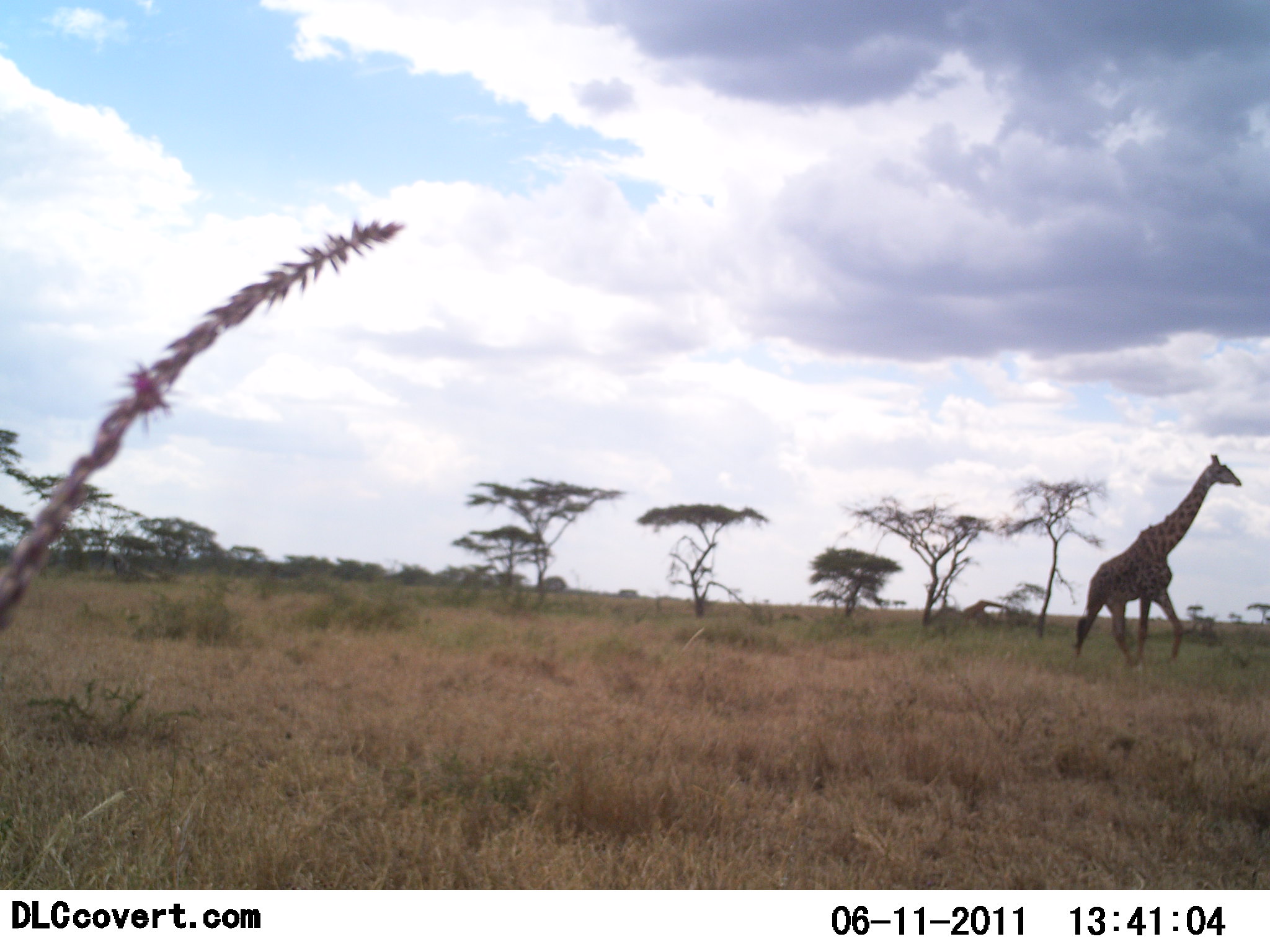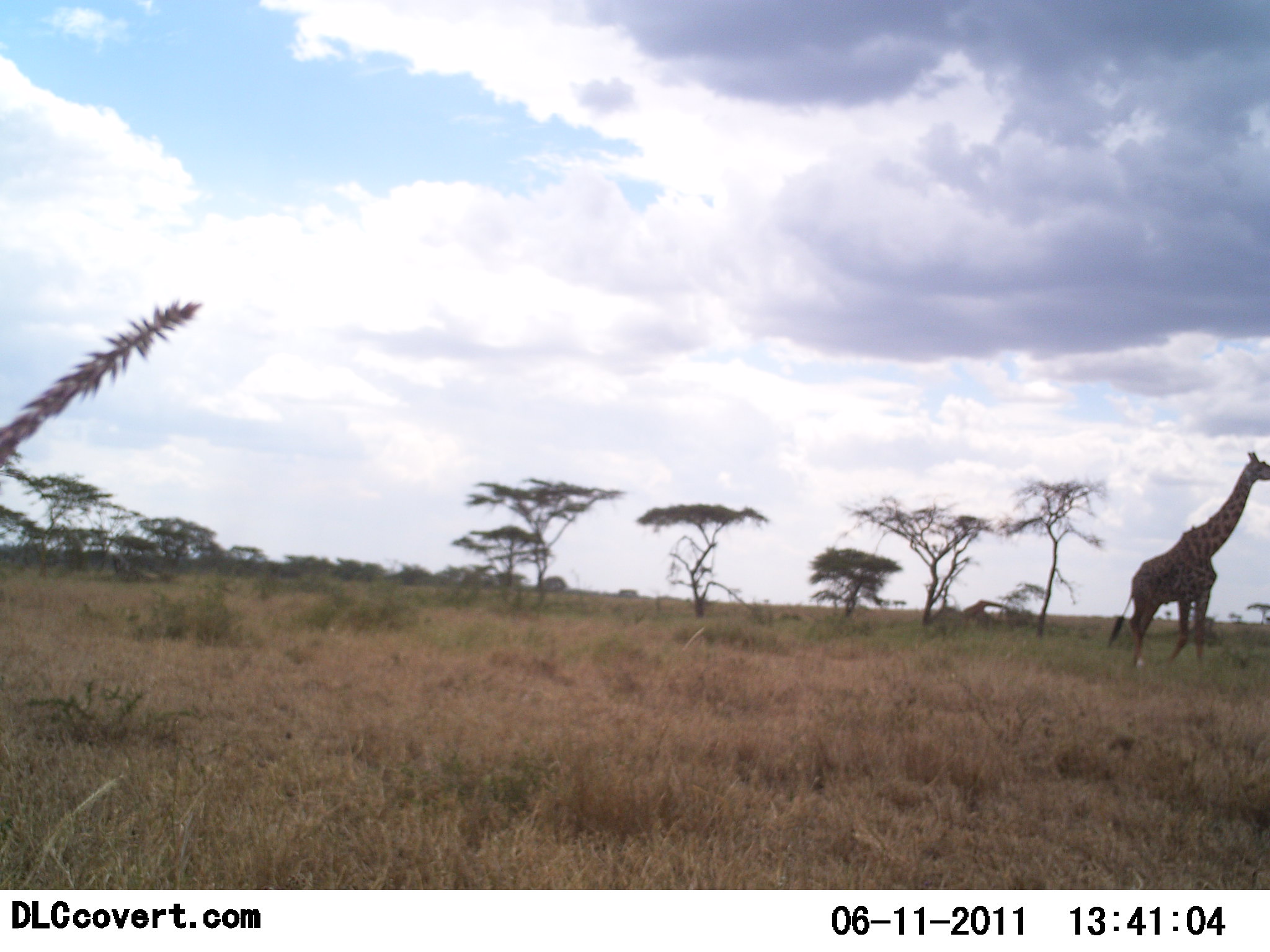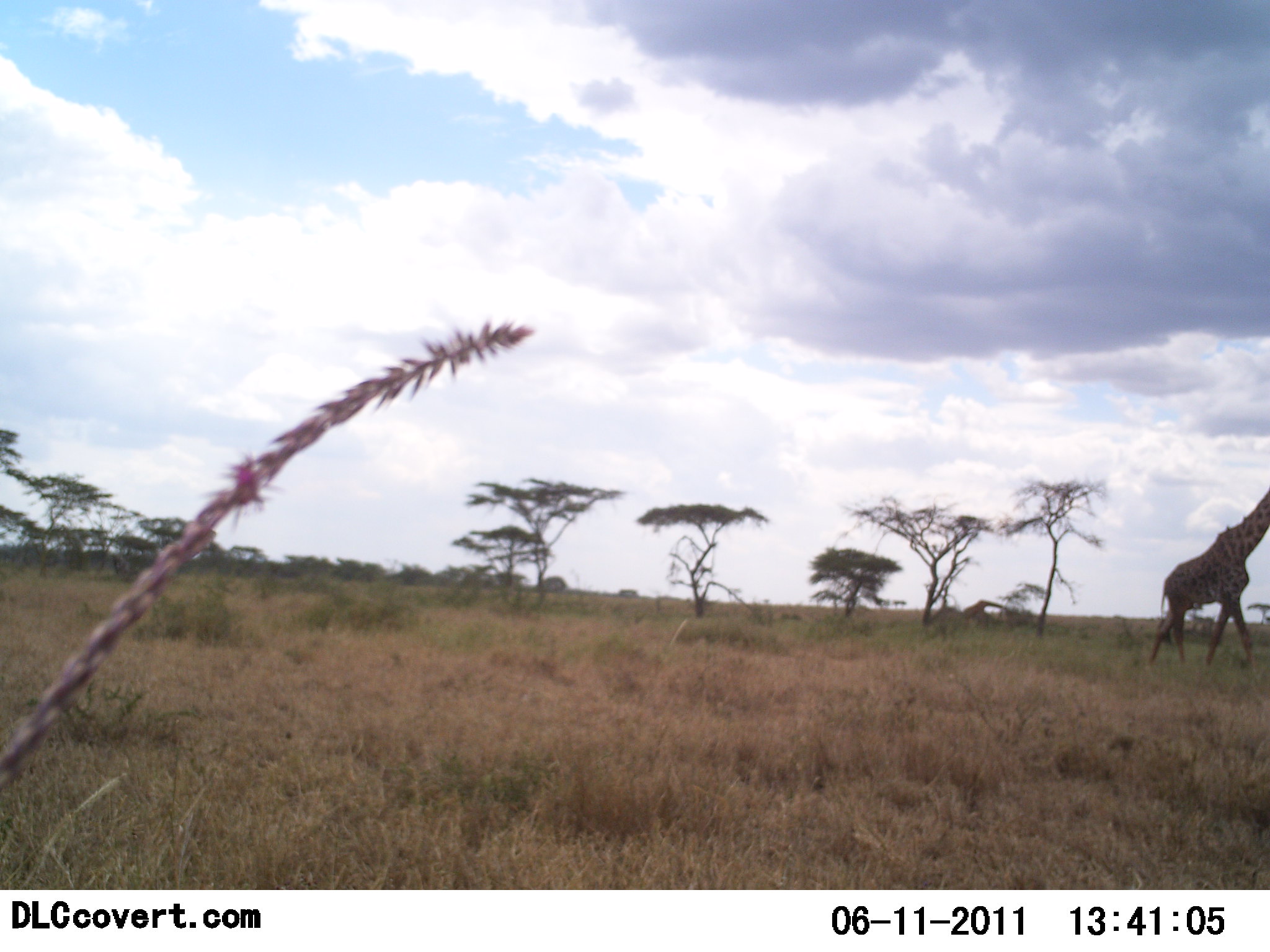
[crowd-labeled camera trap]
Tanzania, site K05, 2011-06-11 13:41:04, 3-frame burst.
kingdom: Animalia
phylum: Chordata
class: Mammalia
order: Artiodactyla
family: Giraffidae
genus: Giraffa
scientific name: Giraffa camelopardalis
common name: giraffe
Giraffe (Giraffa camelopardalis), count 1. Behavior (volunteer vote fractions): standing 14%, resting 0%, moving 93%, interacting 0%. Young present (vote fraction): 0%. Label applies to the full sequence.